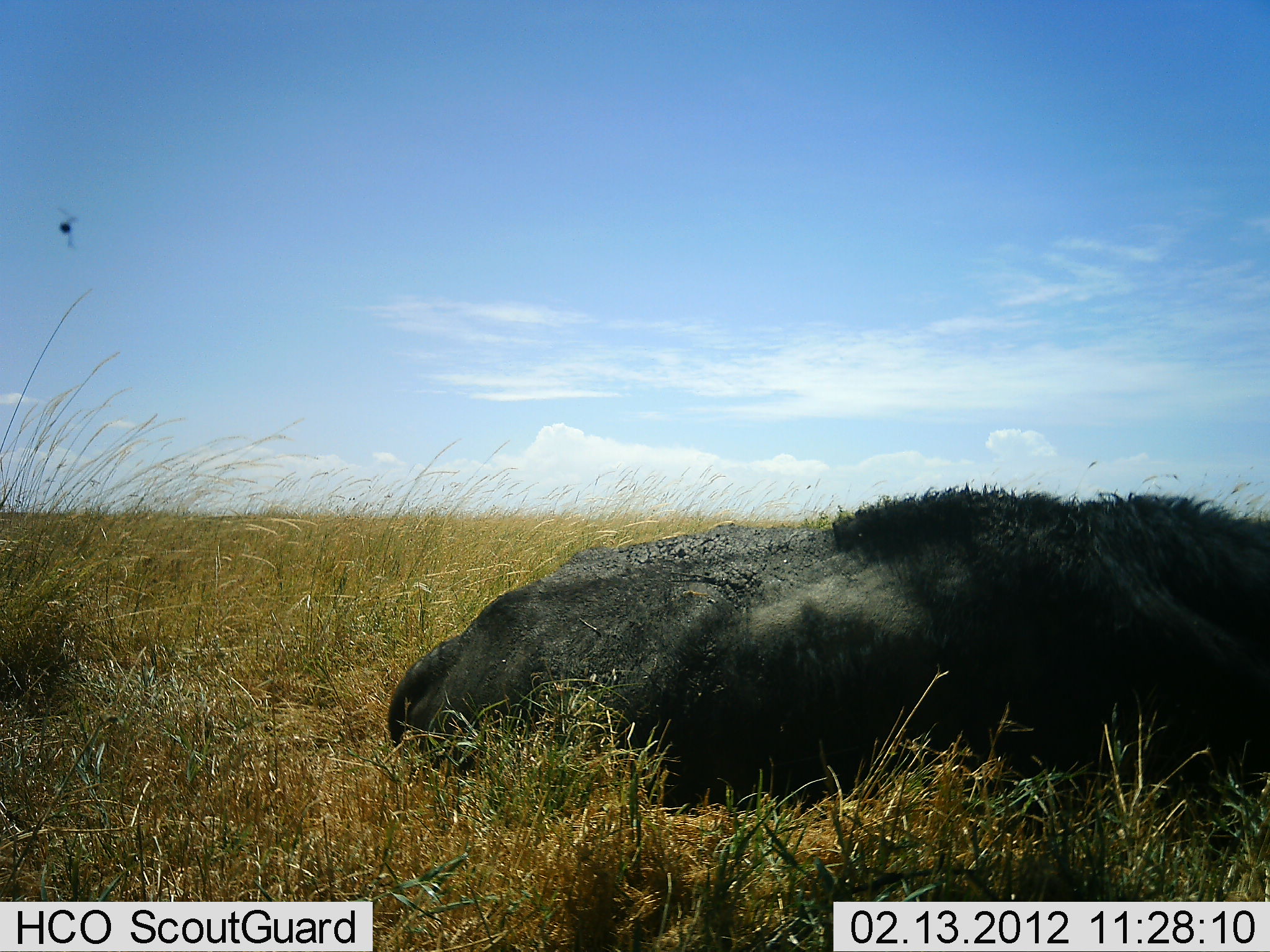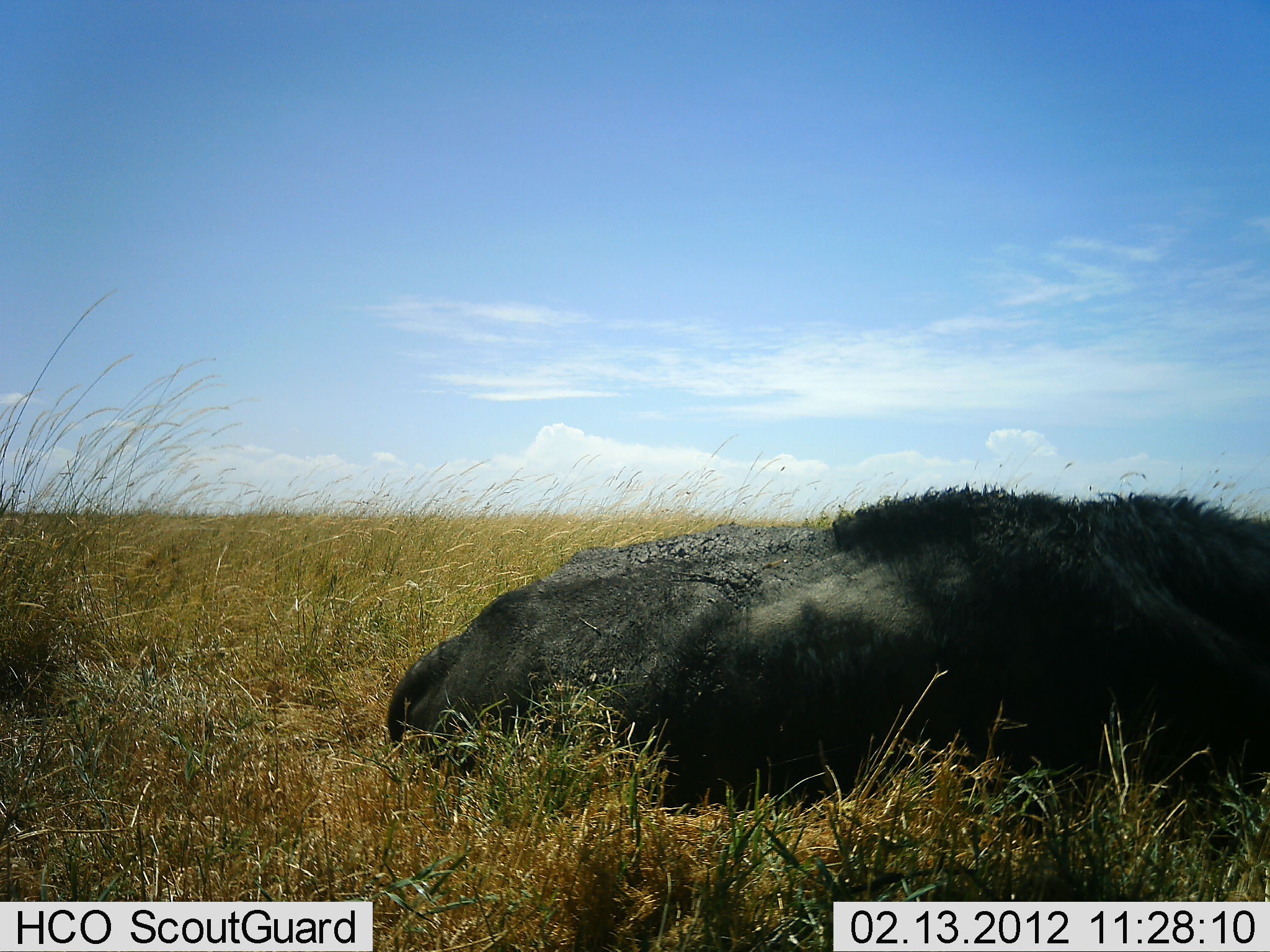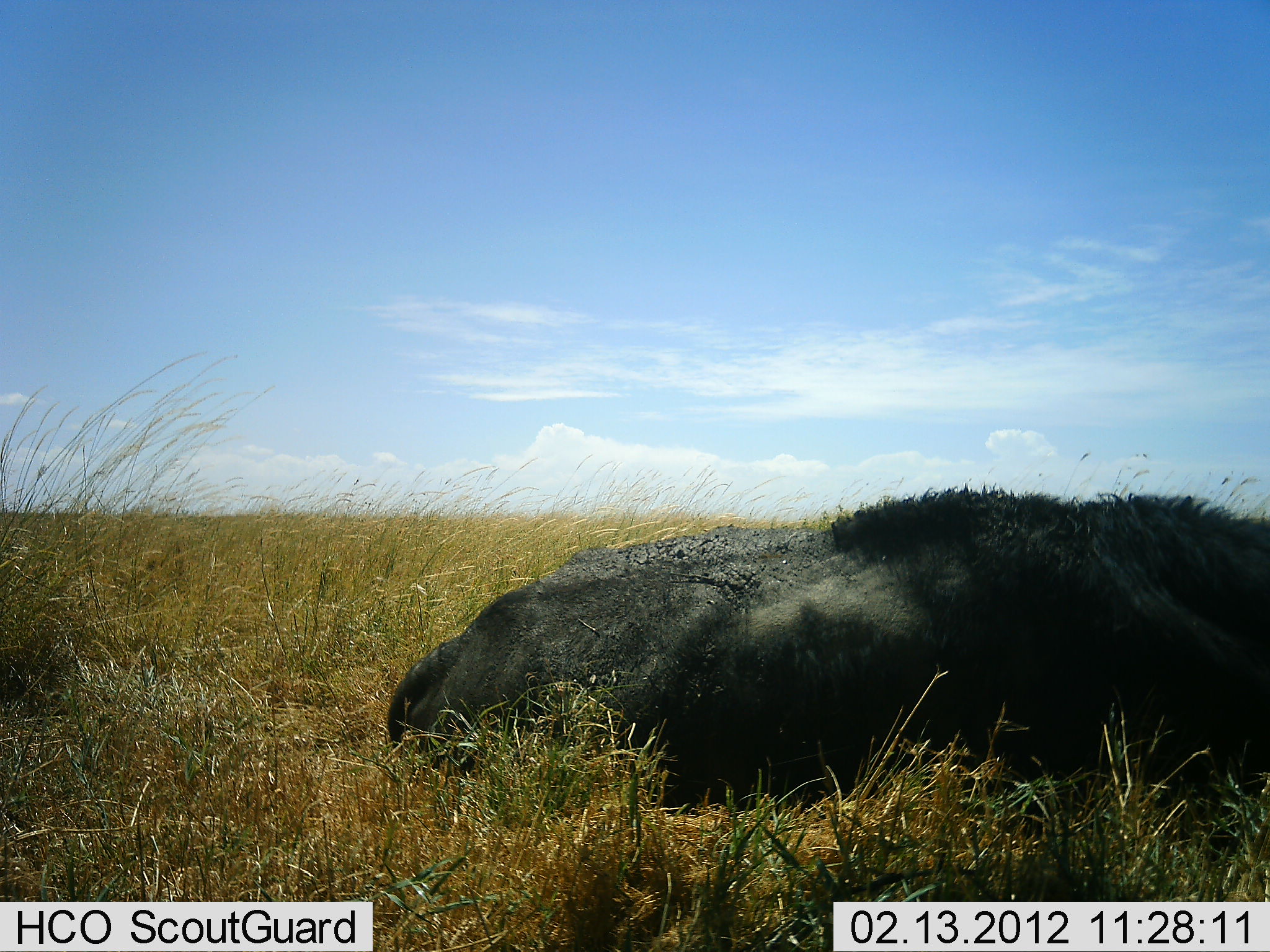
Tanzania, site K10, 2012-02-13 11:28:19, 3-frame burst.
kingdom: Animalia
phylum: Chordata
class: Mammalia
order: Artiodactyla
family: Bovidae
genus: Syncerus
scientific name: Syncerus caffer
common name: cape buffalo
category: buffalo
Buffalo (cape buffalo) (Syncerus caffer), count 1. Behavior (volunteer vote fractions): standing 0%, resting 100%, moving 0%, interacting 0%. Young present (vote fraction): 0%. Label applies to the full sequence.